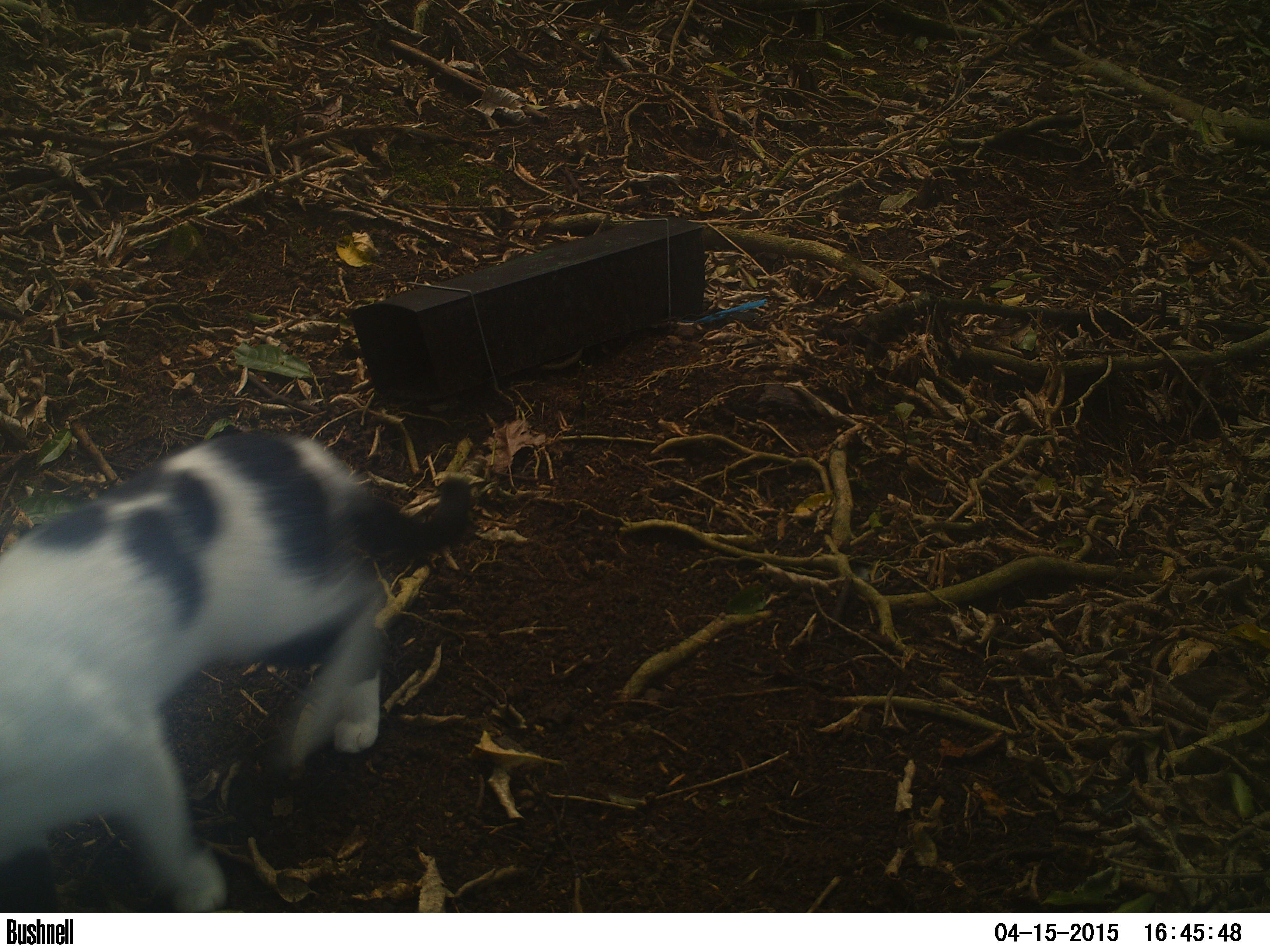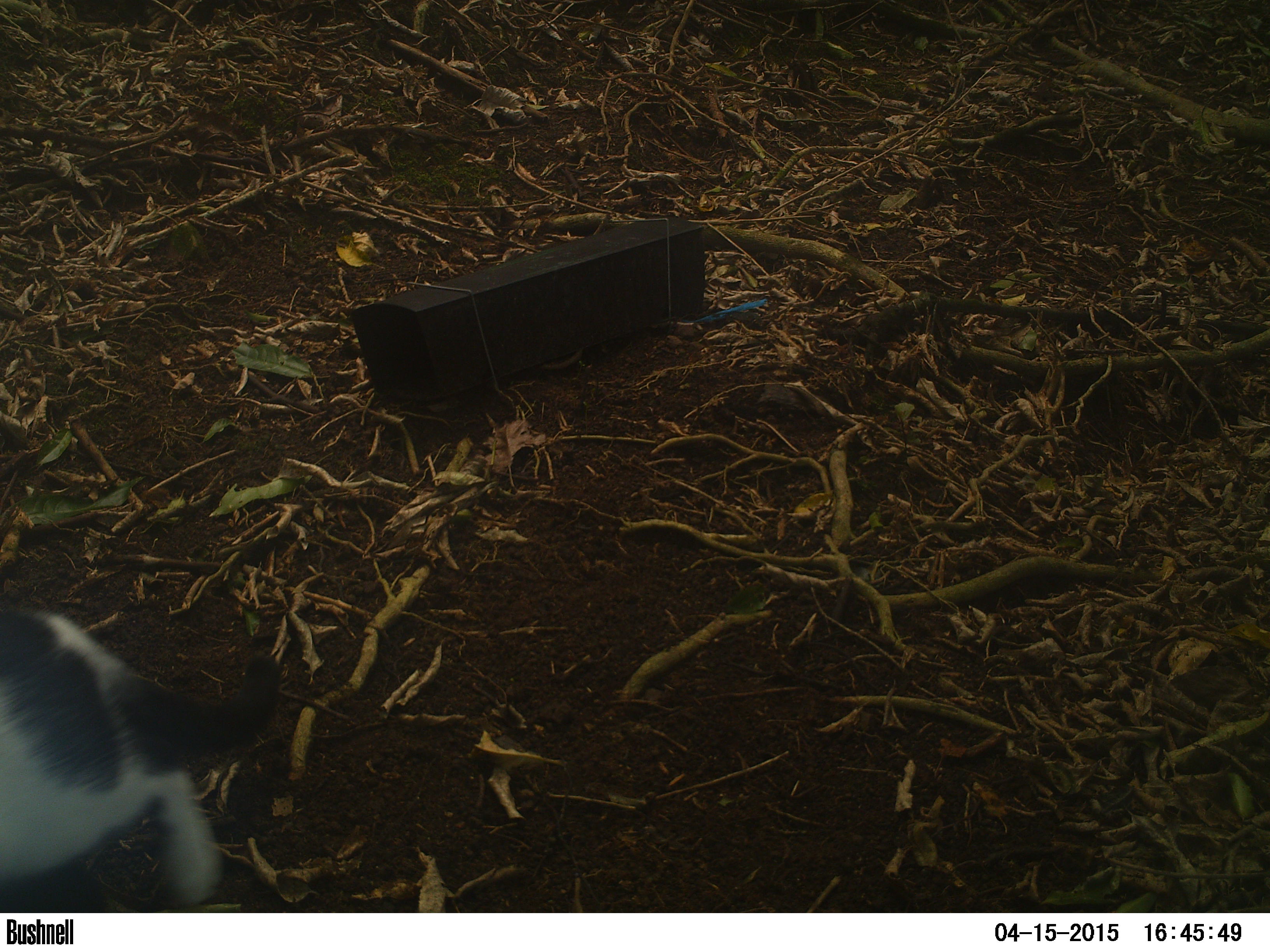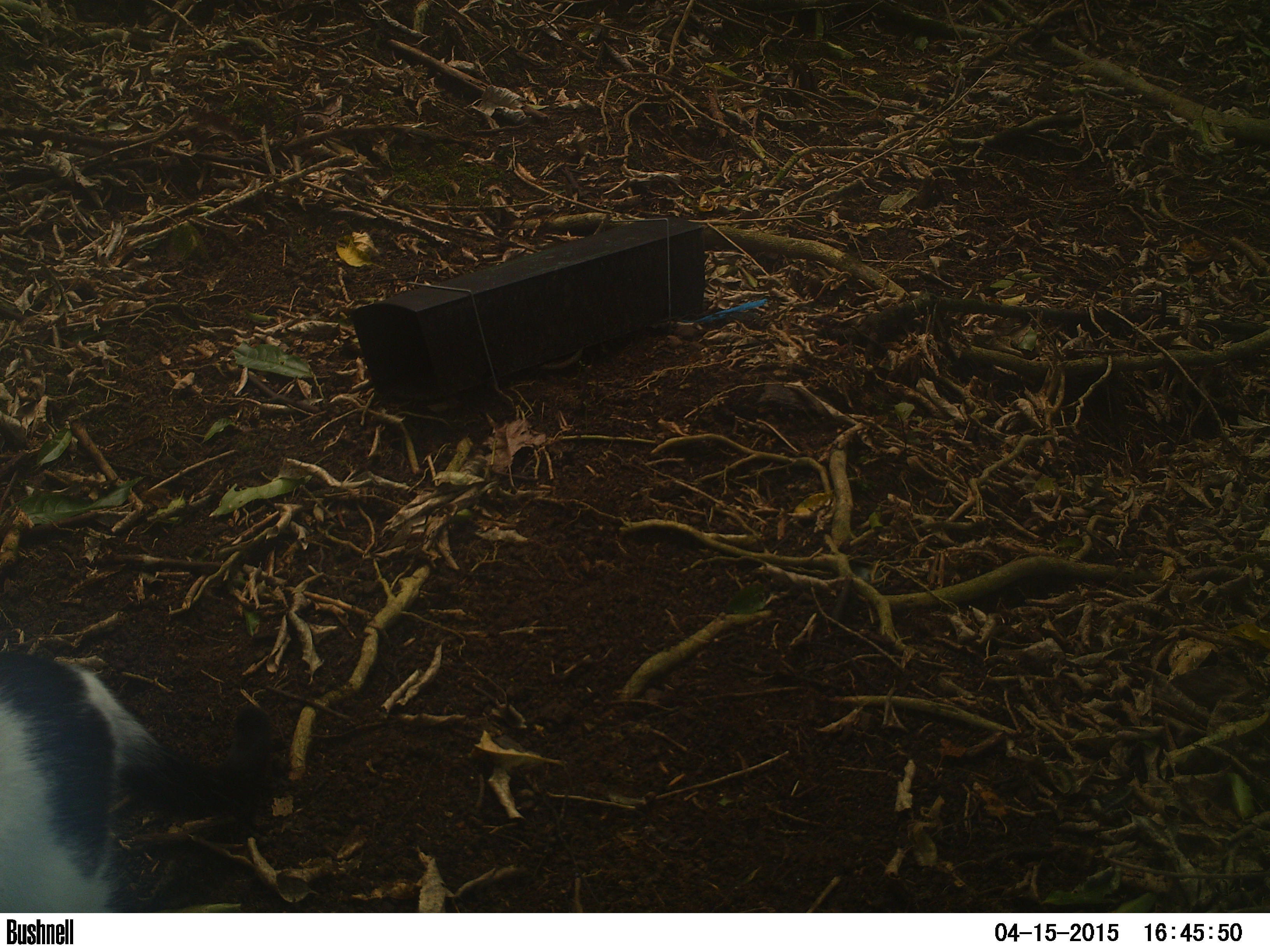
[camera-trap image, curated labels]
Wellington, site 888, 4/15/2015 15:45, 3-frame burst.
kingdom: Animalia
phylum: Chordata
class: Mammalia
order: Carnivora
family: Felidae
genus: Felis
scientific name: Felis catus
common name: cat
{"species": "cat (Felis catus)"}